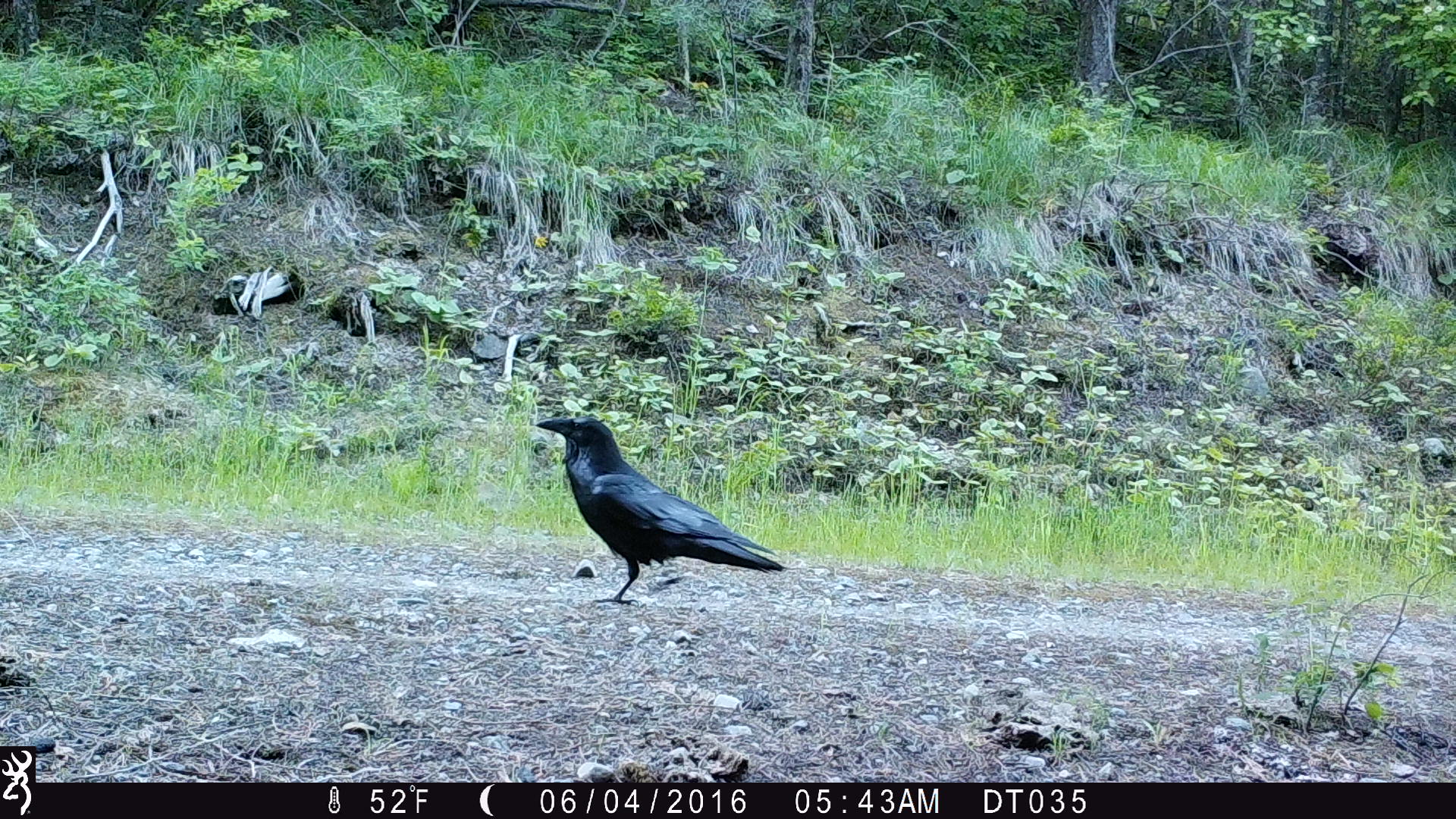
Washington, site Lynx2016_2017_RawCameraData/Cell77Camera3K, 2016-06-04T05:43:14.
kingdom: Animalia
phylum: Chordata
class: Aves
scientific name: Aves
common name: birds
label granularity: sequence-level